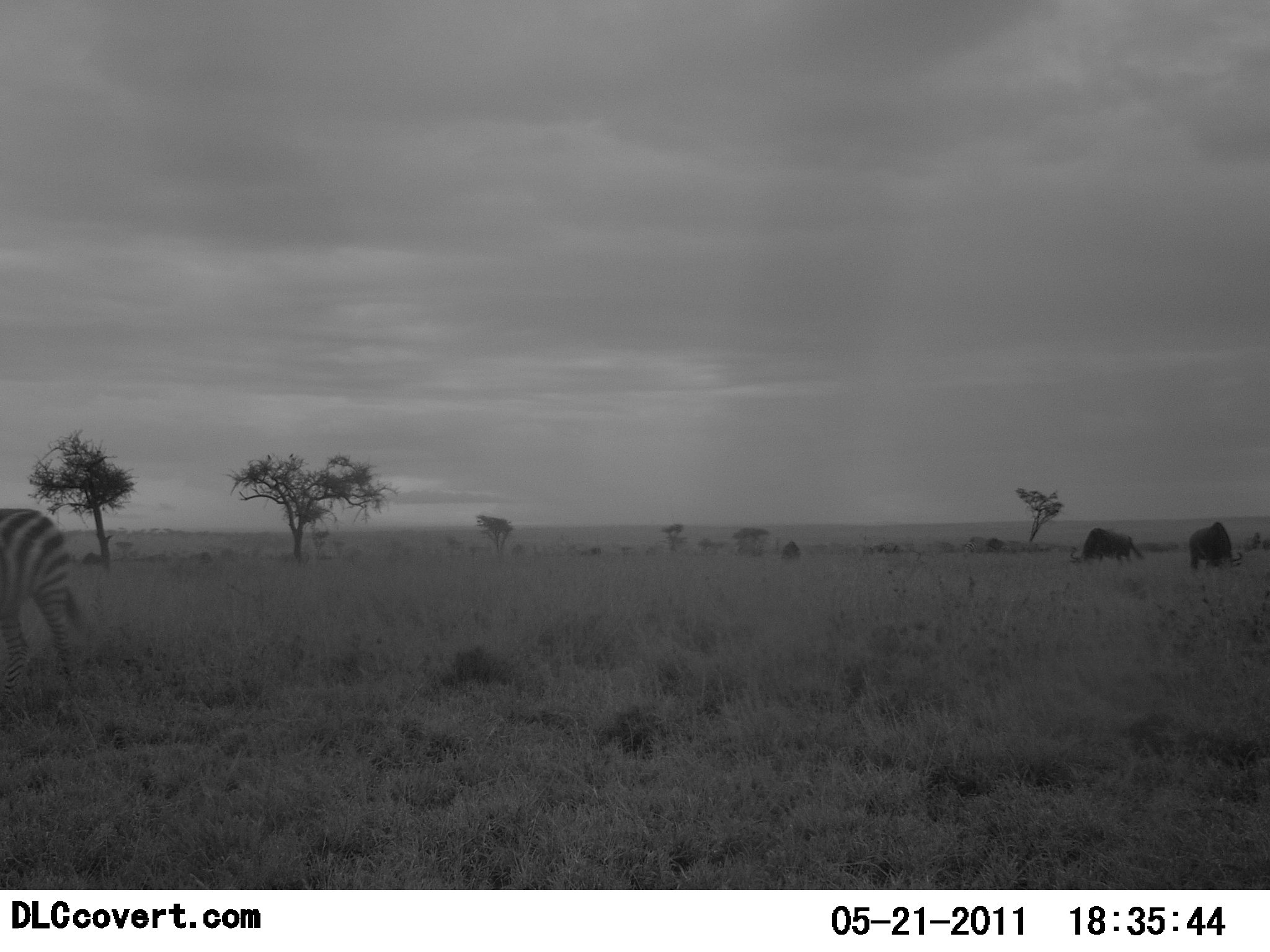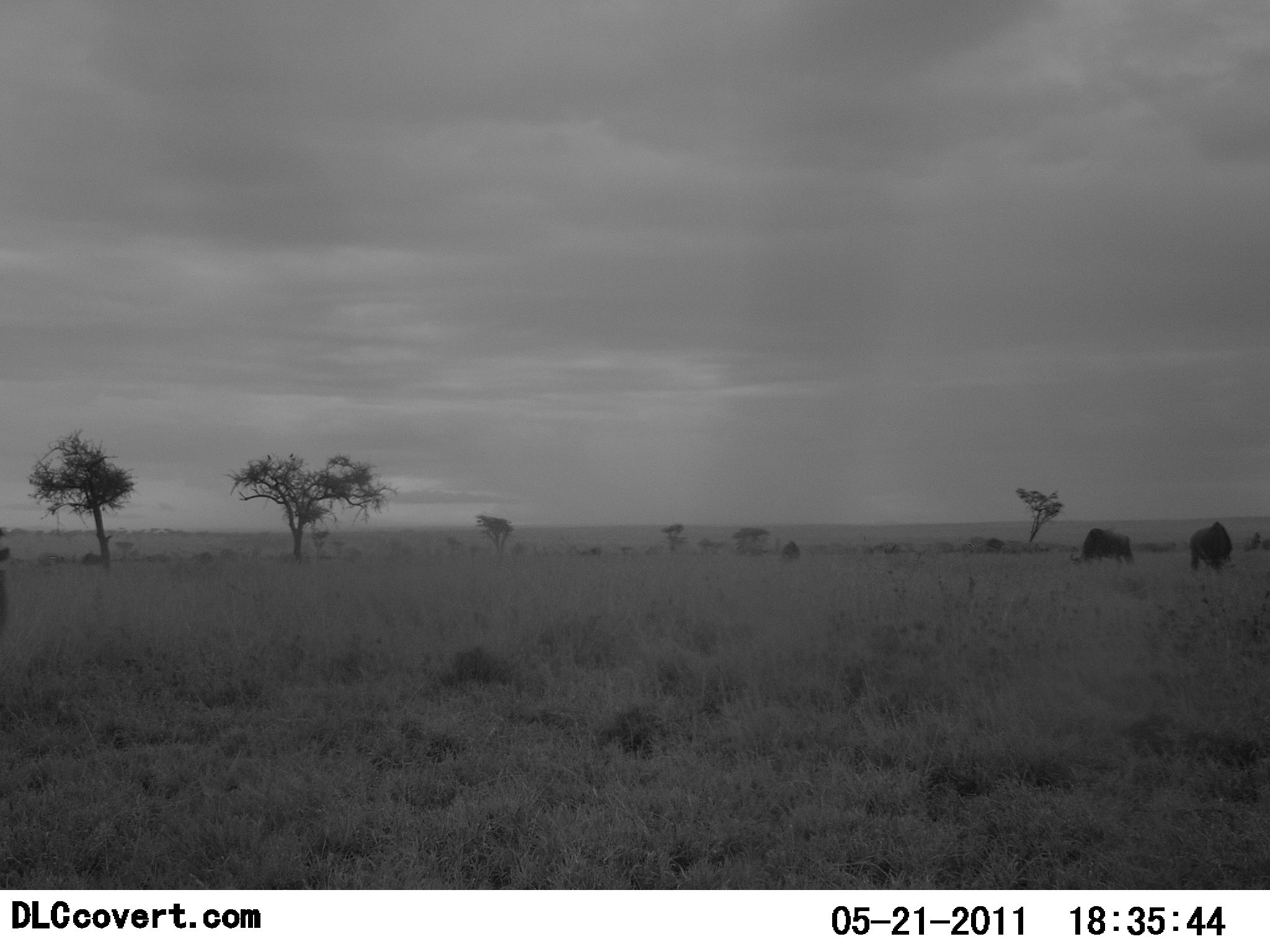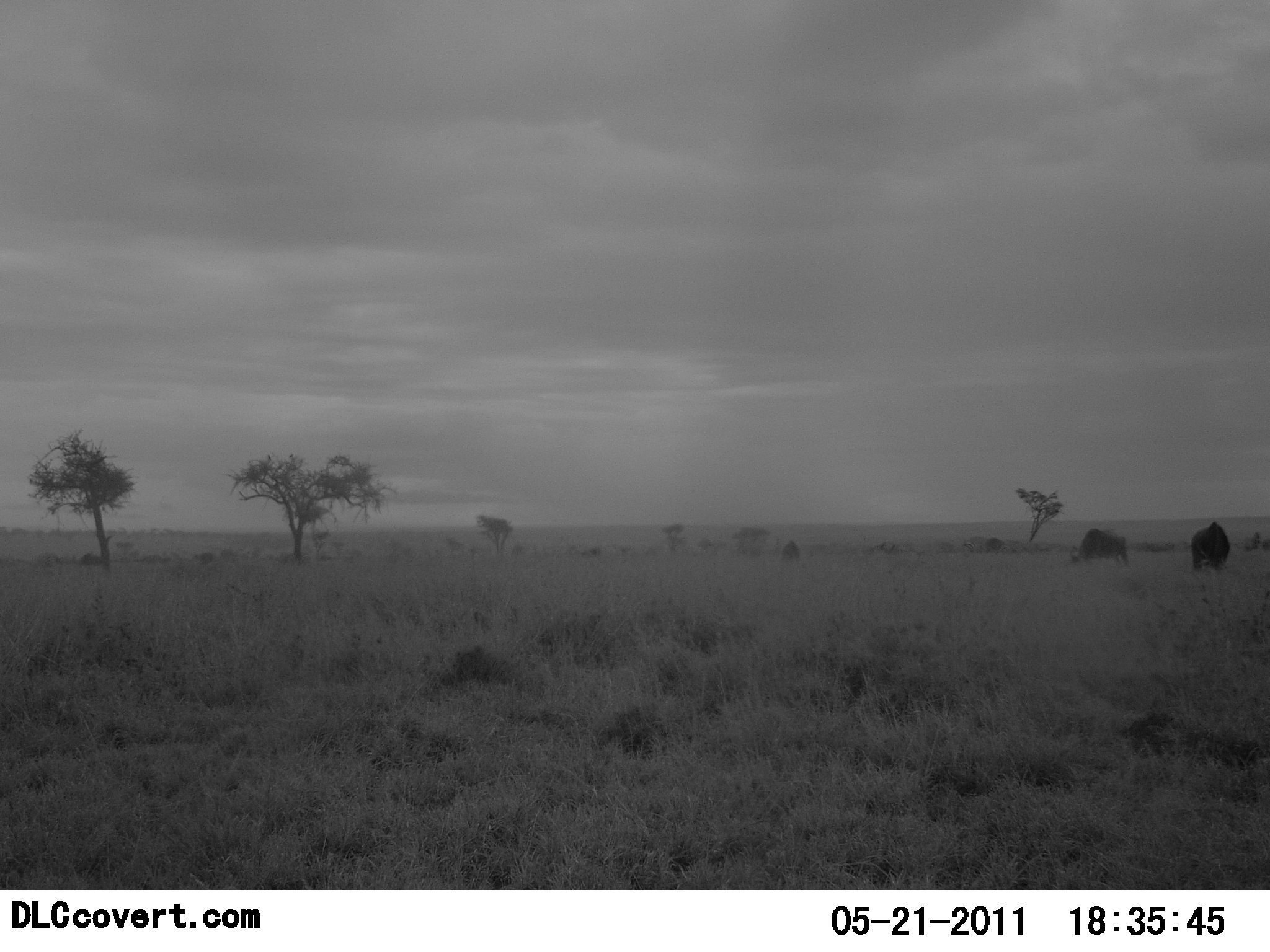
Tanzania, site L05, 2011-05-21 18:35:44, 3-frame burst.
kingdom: Animalia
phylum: Chordata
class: Mammalia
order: Artiodactyla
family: Bovidae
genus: Connochaetes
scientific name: Connochaetes taurinus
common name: blue wildebeest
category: wildebeest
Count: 2.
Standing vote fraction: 23%.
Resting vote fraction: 0%.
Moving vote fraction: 8%.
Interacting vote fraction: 0%.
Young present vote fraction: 0%.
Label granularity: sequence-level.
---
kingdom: Animalia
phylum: Chordata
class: Mammalia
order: Perissodactyla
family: Equidae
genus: Equus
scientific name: Equus quagga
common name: plains zebra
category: zebra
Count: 1.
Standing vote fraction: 14%.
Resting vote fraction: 0%.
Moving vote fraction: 93%.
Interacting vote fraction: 0%.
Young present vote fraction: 0%.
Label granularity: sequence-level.